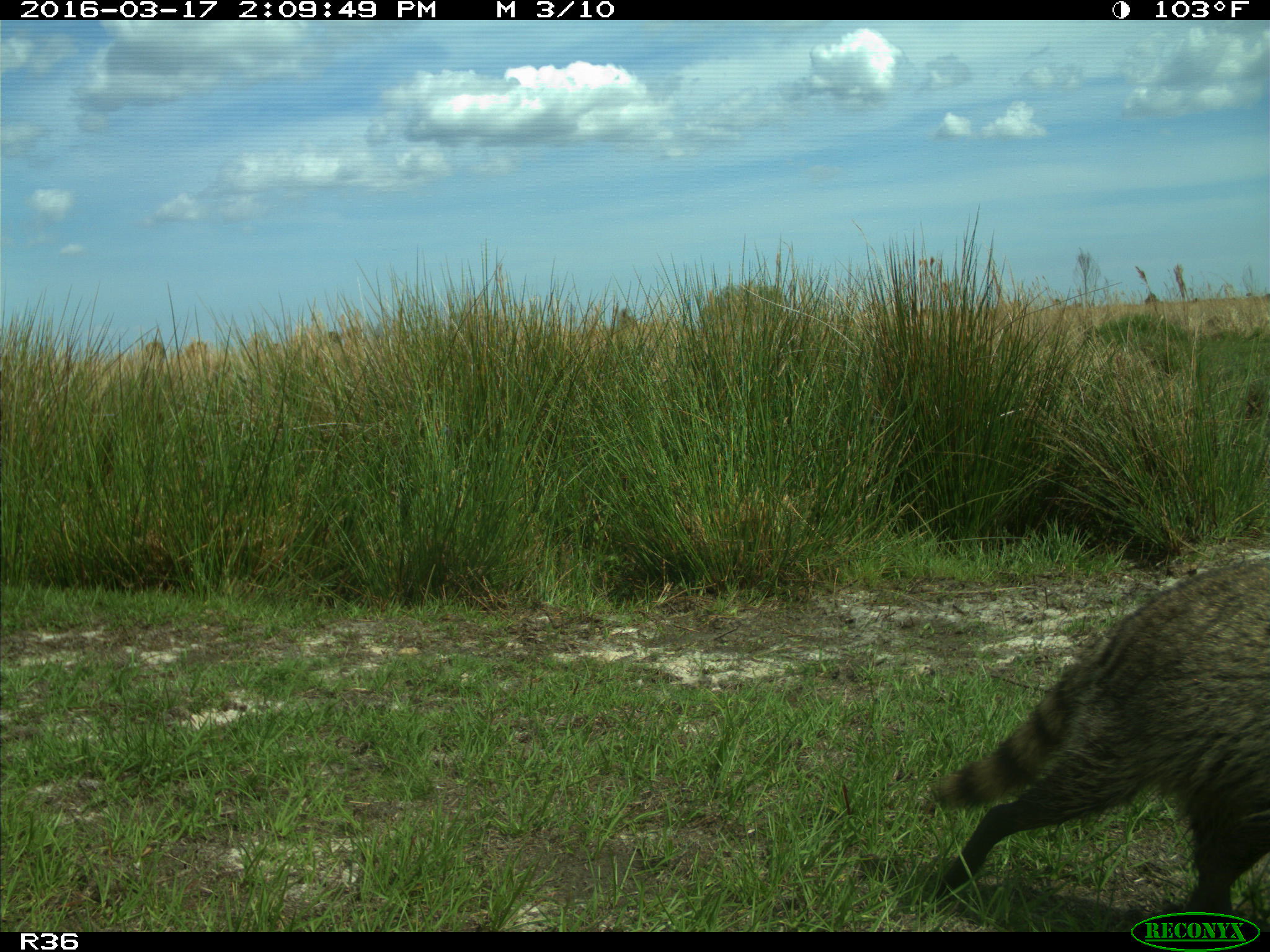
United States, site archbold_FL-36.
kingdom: Animalia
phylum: Chordata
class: Mammalia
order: Carnivora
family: Procyonidae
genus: Procyon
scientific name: Procyon lotor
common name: common raccoon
Procyon lotor (common raccoon).